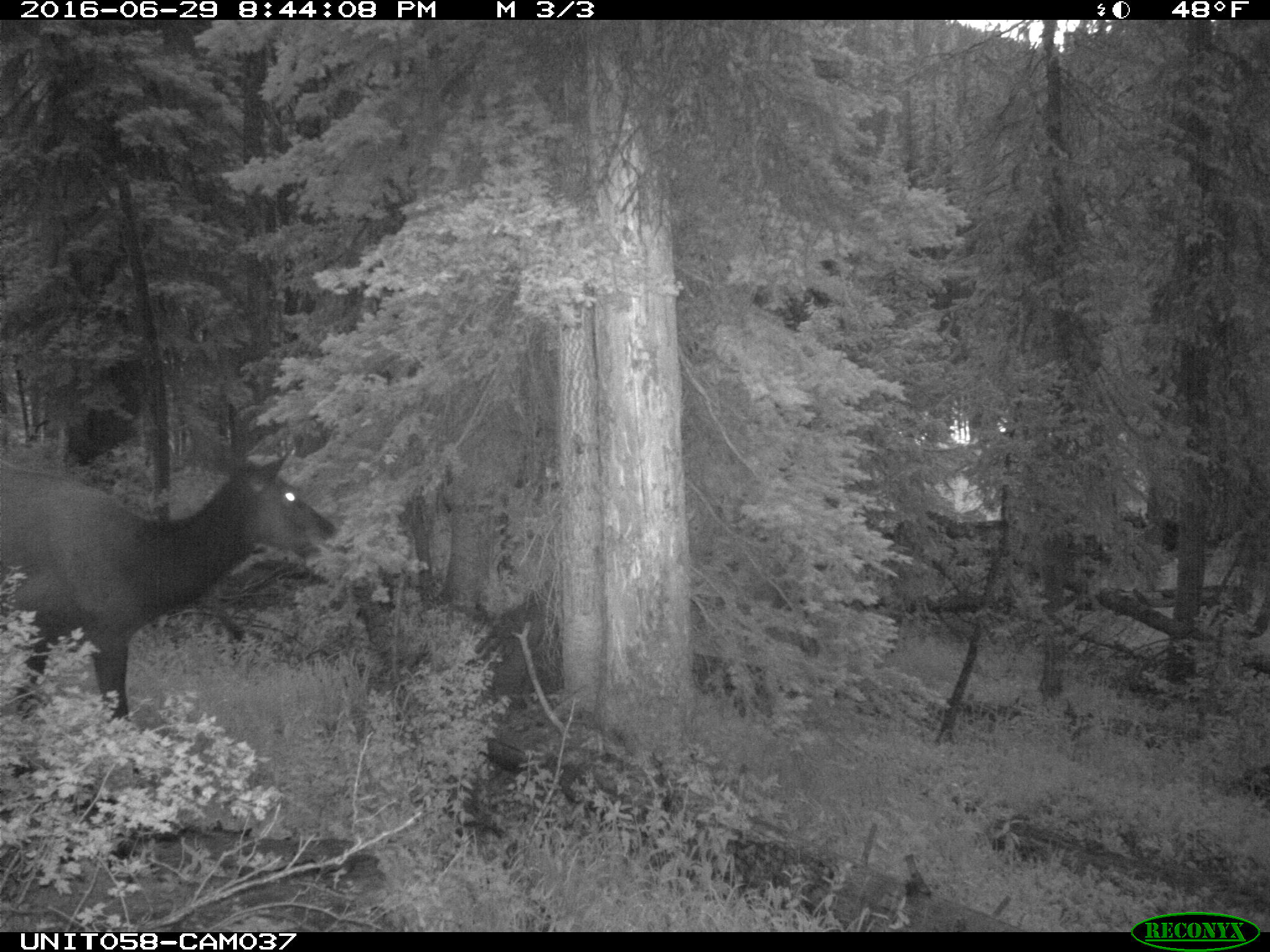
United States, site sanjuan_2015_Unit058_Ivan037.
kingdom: Animalia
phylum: Chordata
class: Mammalia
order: Artiodactyla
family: Cervidae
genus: Cervus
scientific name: Cervus elaphus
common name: red deer